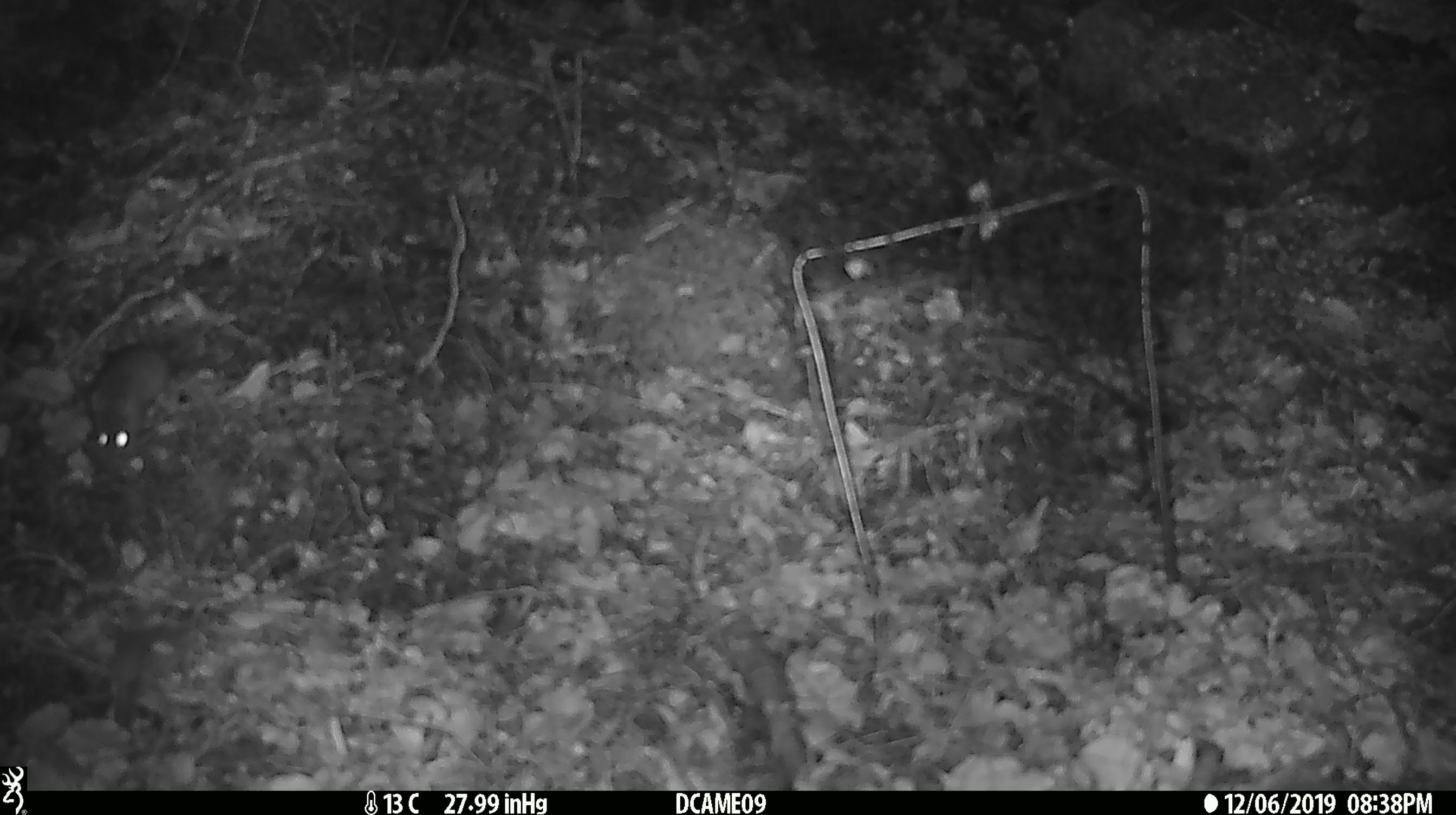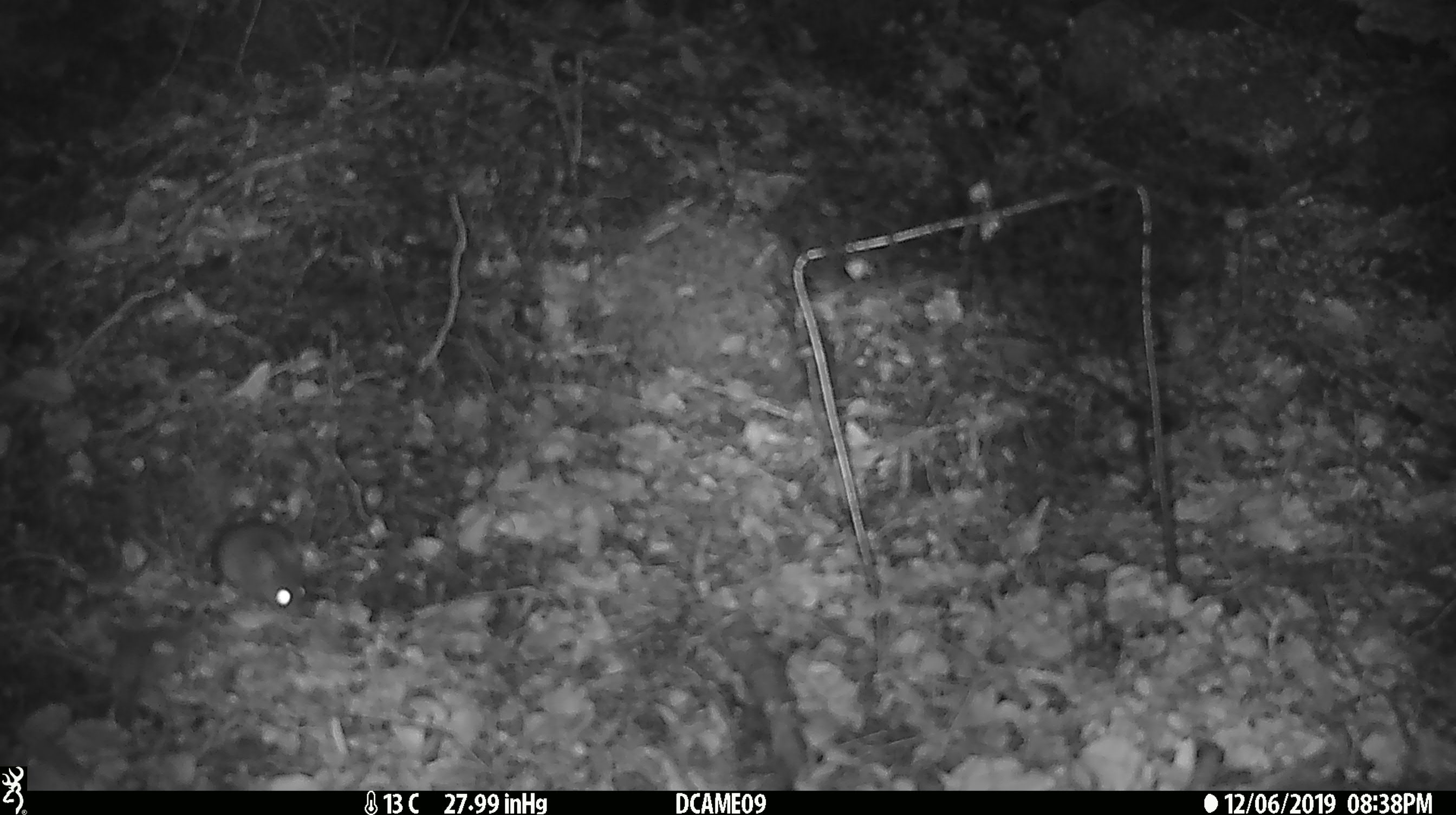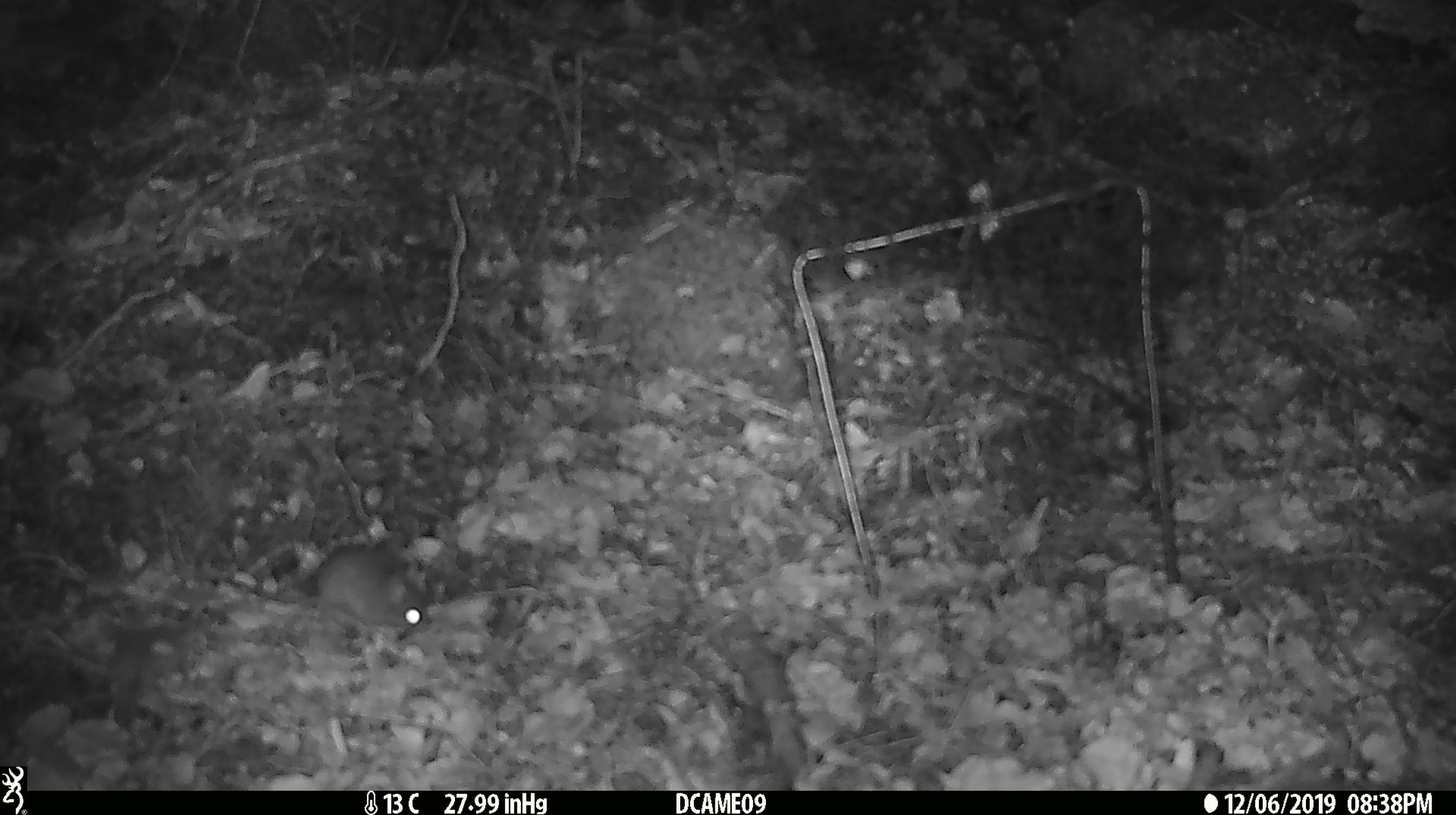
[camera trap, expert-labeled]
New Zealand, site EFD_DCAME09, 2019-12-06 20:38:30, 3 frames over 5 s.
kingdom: Animalia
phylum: Chordata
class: Mammalia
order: Rodentia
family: Muridae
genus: Mus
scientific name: Mus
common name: mouse